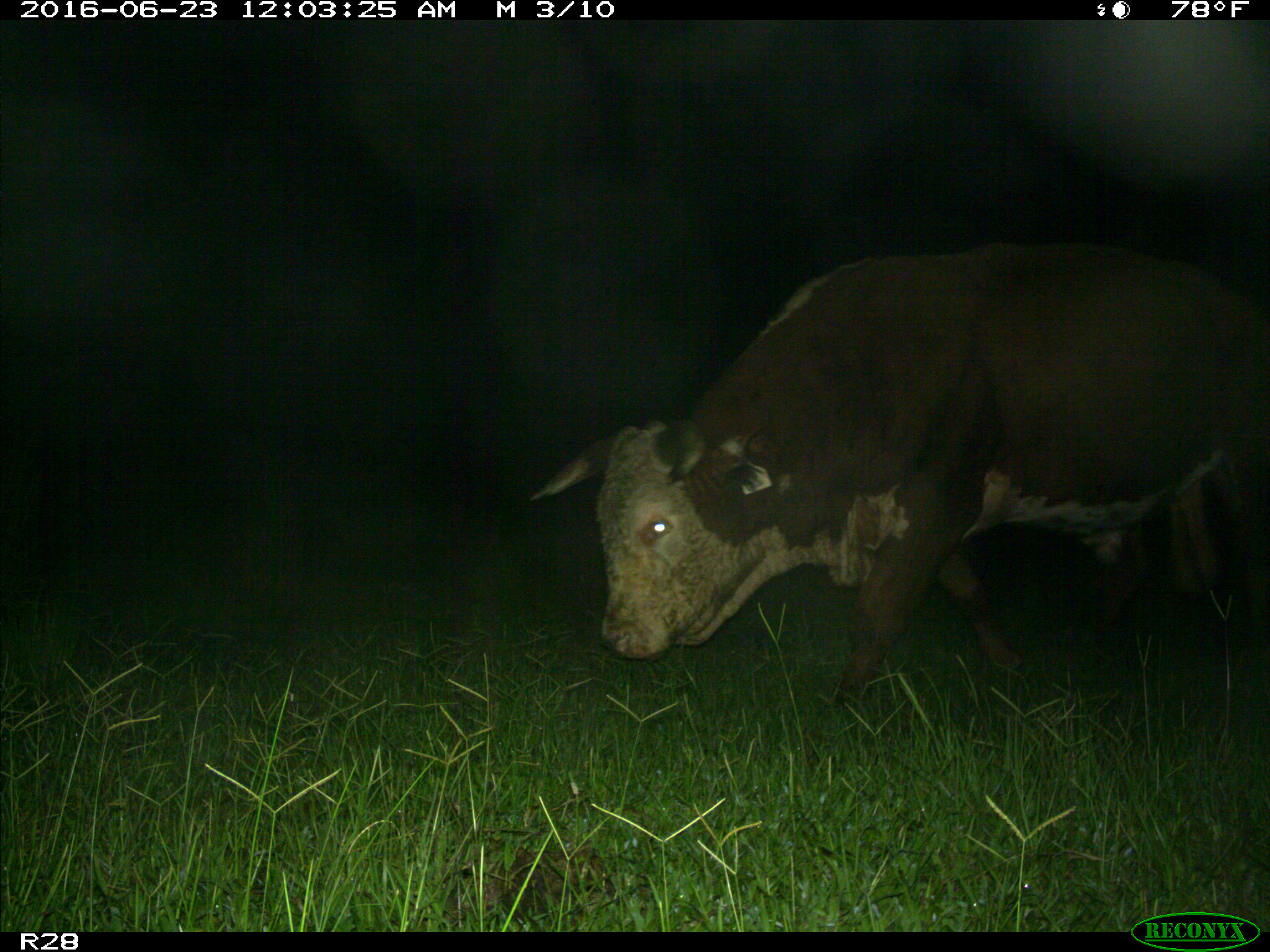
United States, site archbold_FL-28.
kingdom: Animalia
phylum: Chordata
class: Mammalia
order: Artiodactyla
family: Bovidae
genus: Bos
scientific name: Bos taurus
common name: domestic cow